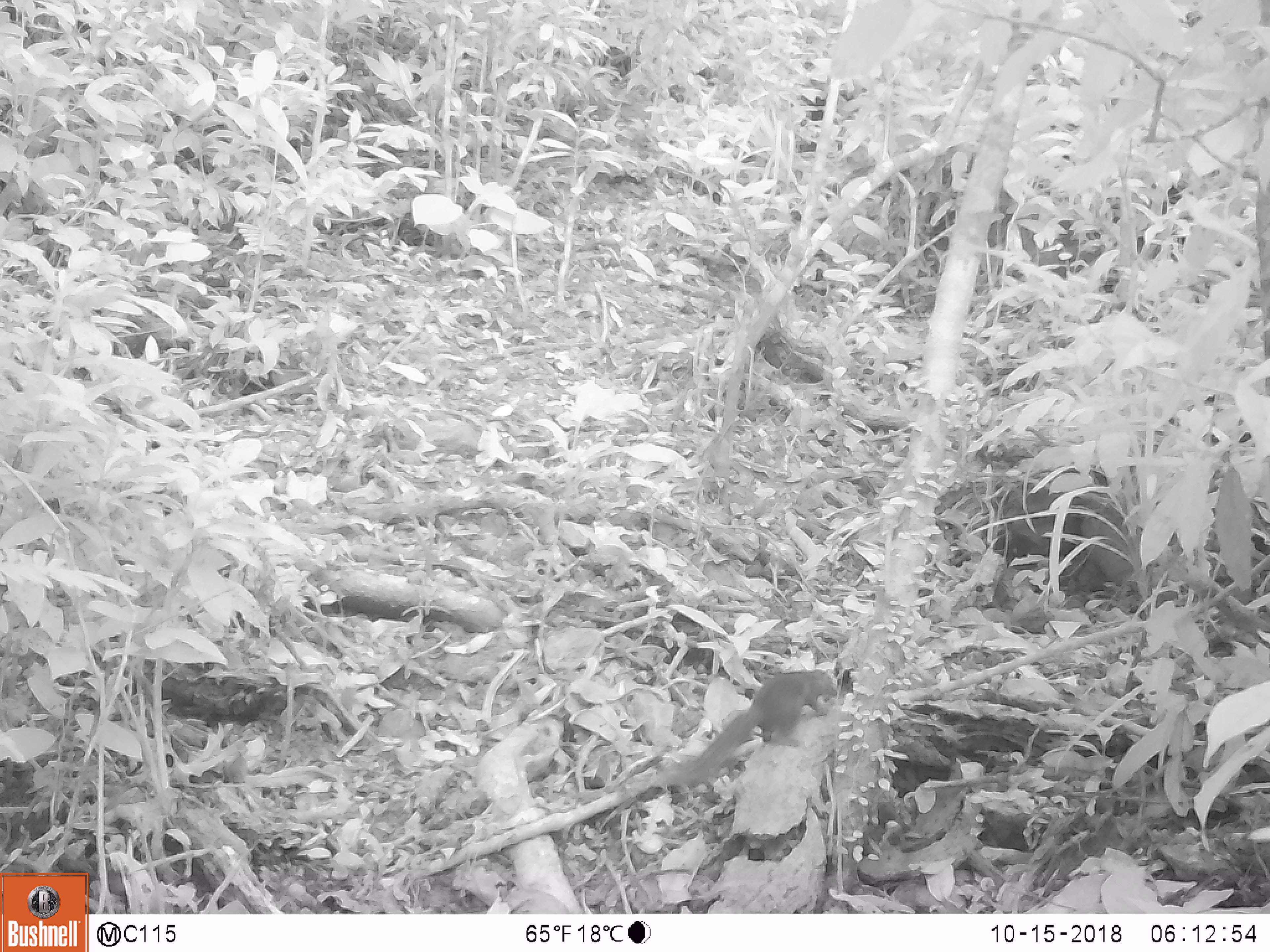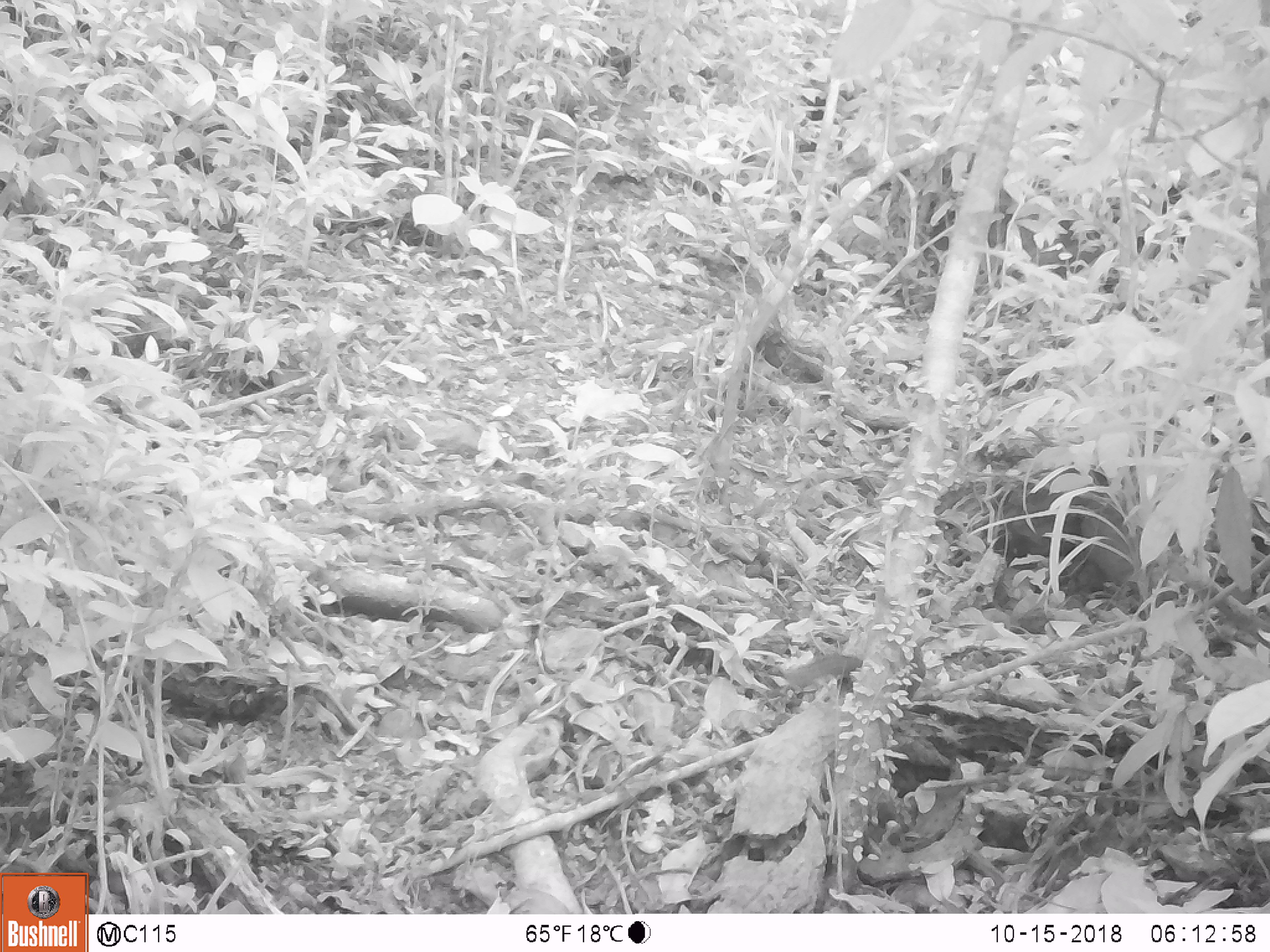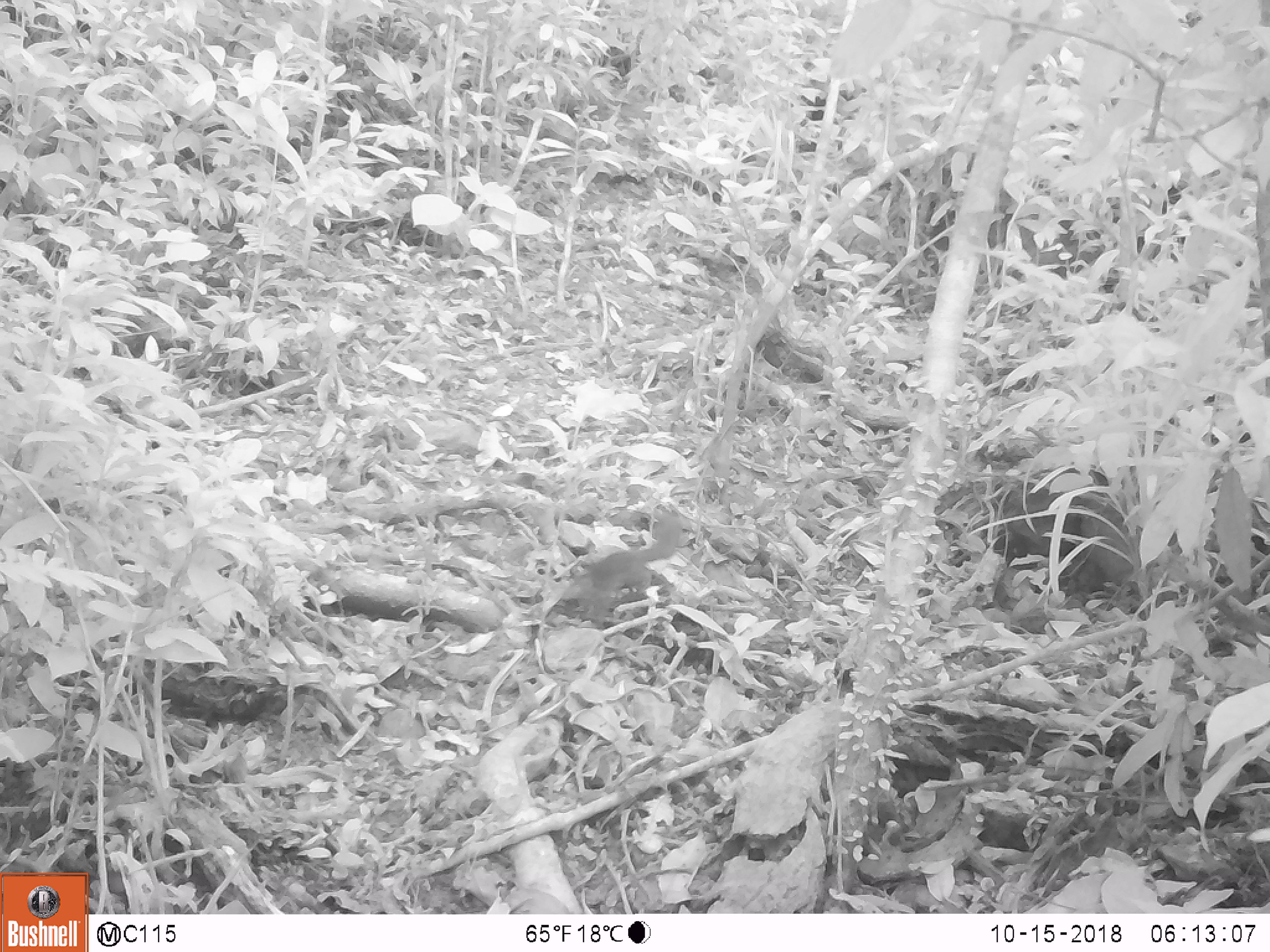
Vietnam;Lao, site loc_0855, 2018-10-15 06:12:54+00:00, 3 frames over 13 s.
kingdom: Animalia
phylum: Chordata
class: Mammalia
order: Rodentia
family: Sciuridae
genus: Dremomys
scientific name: Dremomys rufigenis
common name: red-cheeked squirrel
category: red cheeked squirrel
Red cheeked squirrel (red-cheeked squirrel) (Dremomys rufigenis). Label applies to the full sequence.